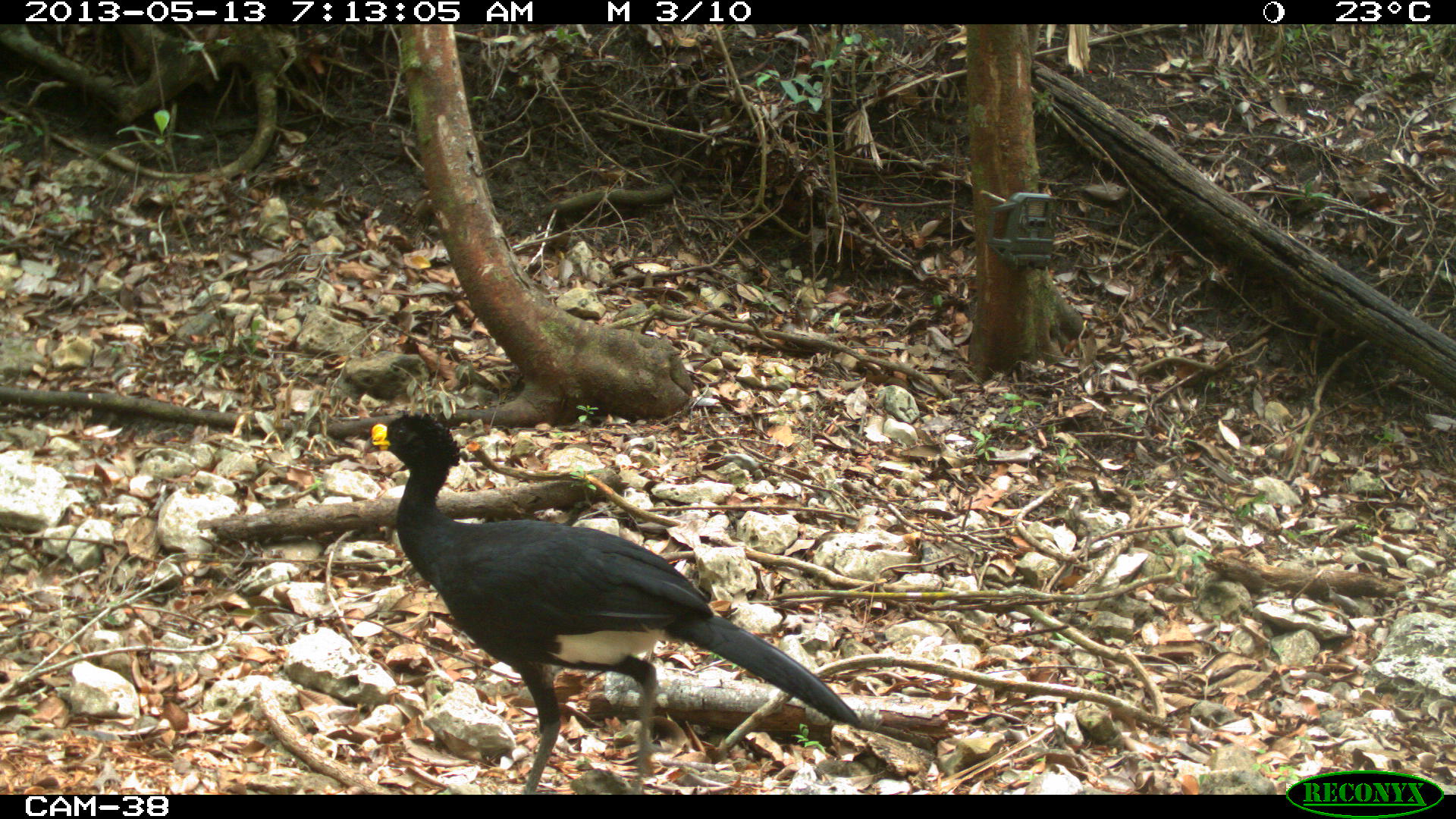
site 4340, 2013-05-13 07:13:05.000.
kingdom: Animalia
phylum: Chordata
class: Aves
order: Galliformes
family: Cracidae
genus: Crax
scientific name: Crax rubra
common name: great curassow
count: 1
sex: male